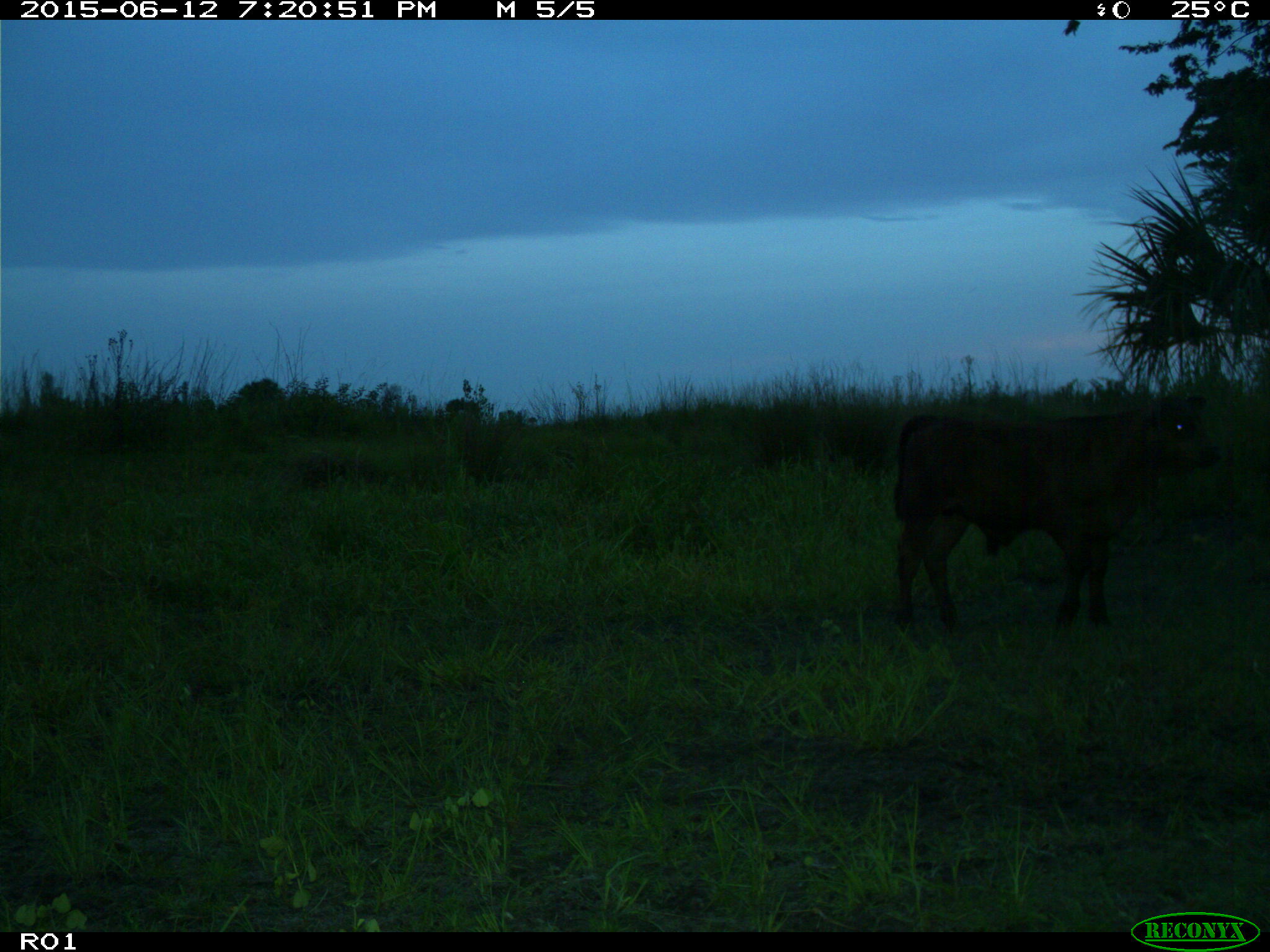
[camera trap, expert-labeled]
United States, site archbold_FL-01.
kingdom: Animalia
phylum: Chordata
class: Mammalia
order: Artiodactyla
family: Bovidae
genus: Bos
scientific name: Bos taurus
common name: domestic cow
Bos taurus (domestic cow).